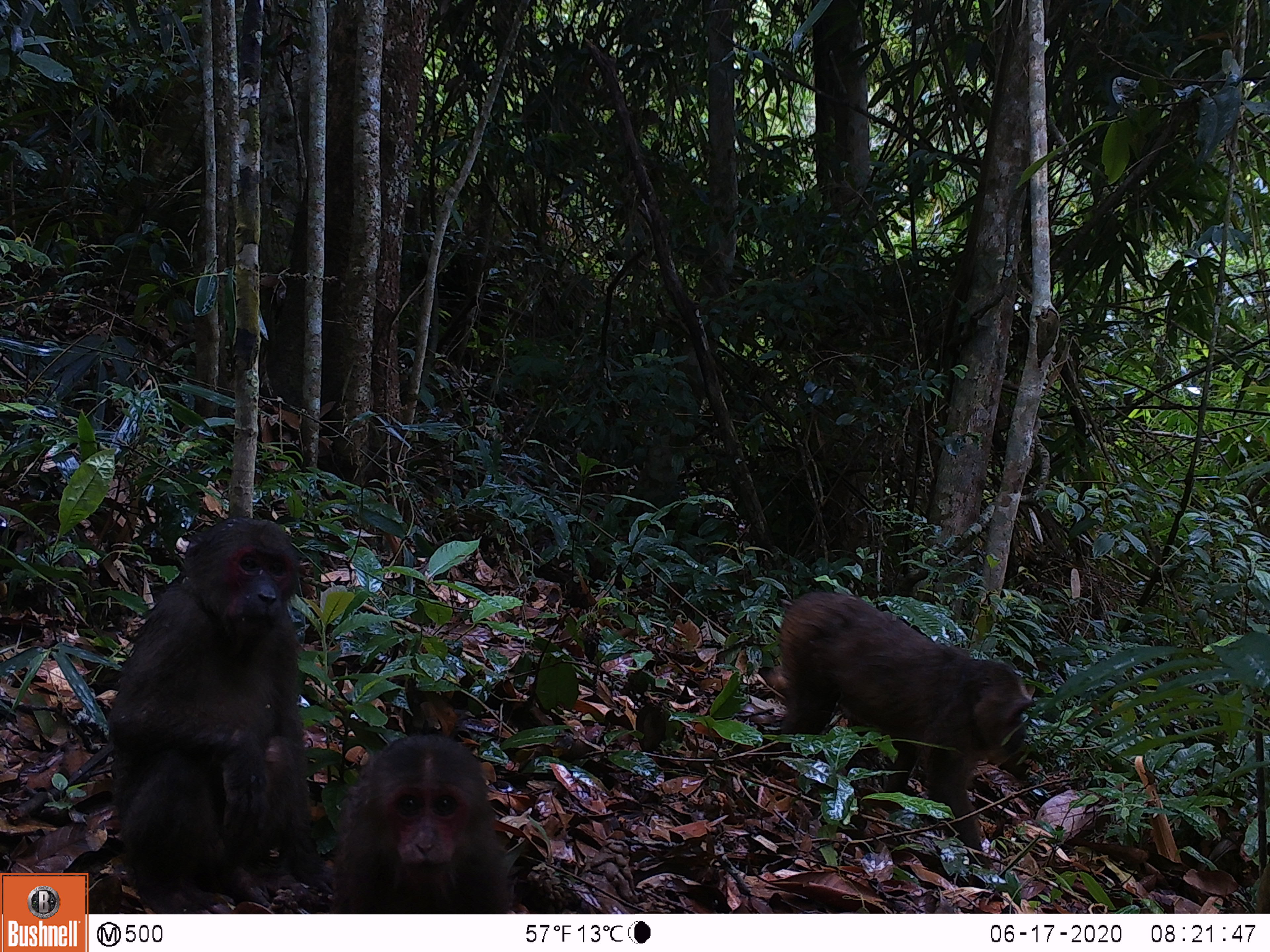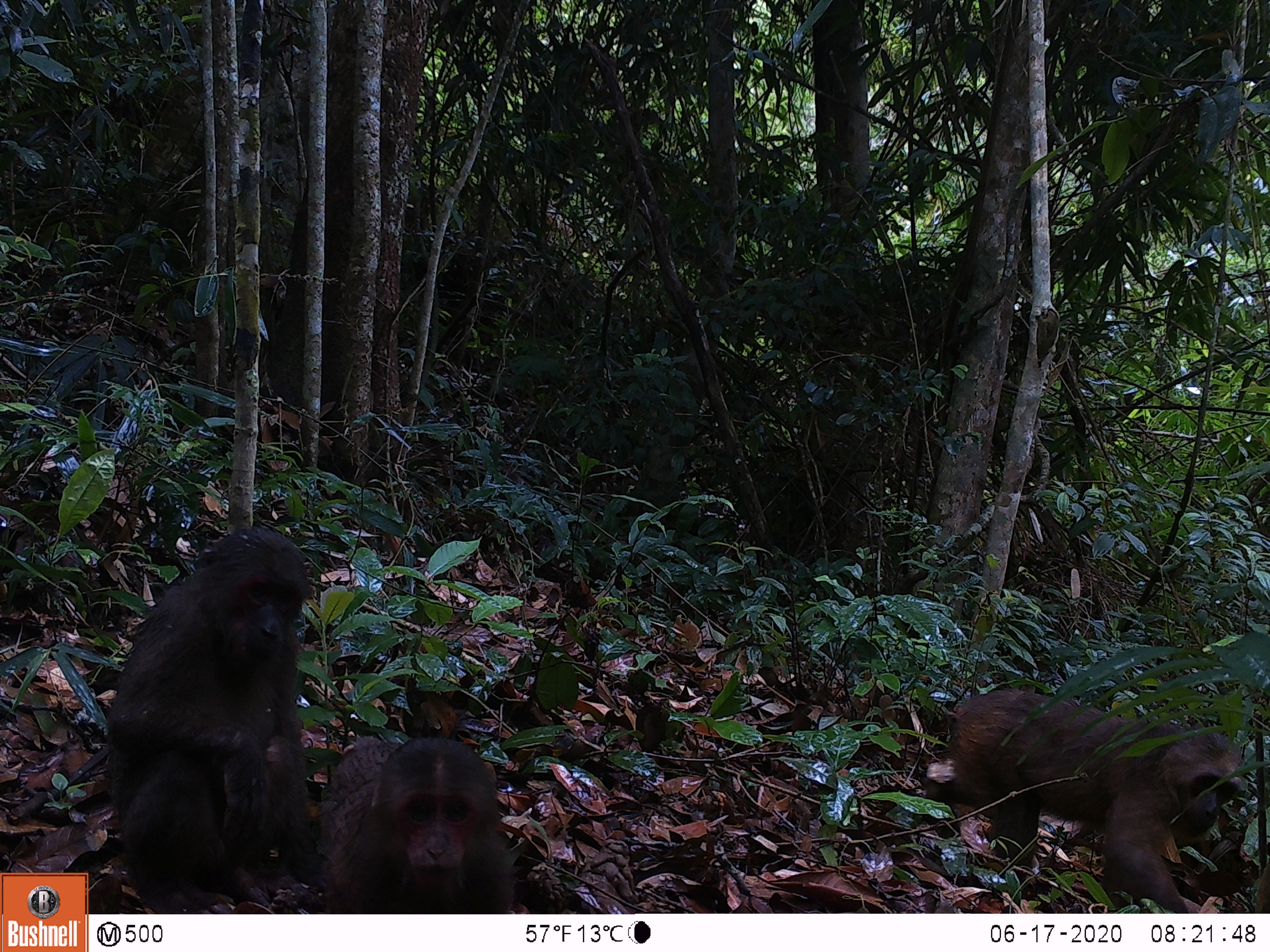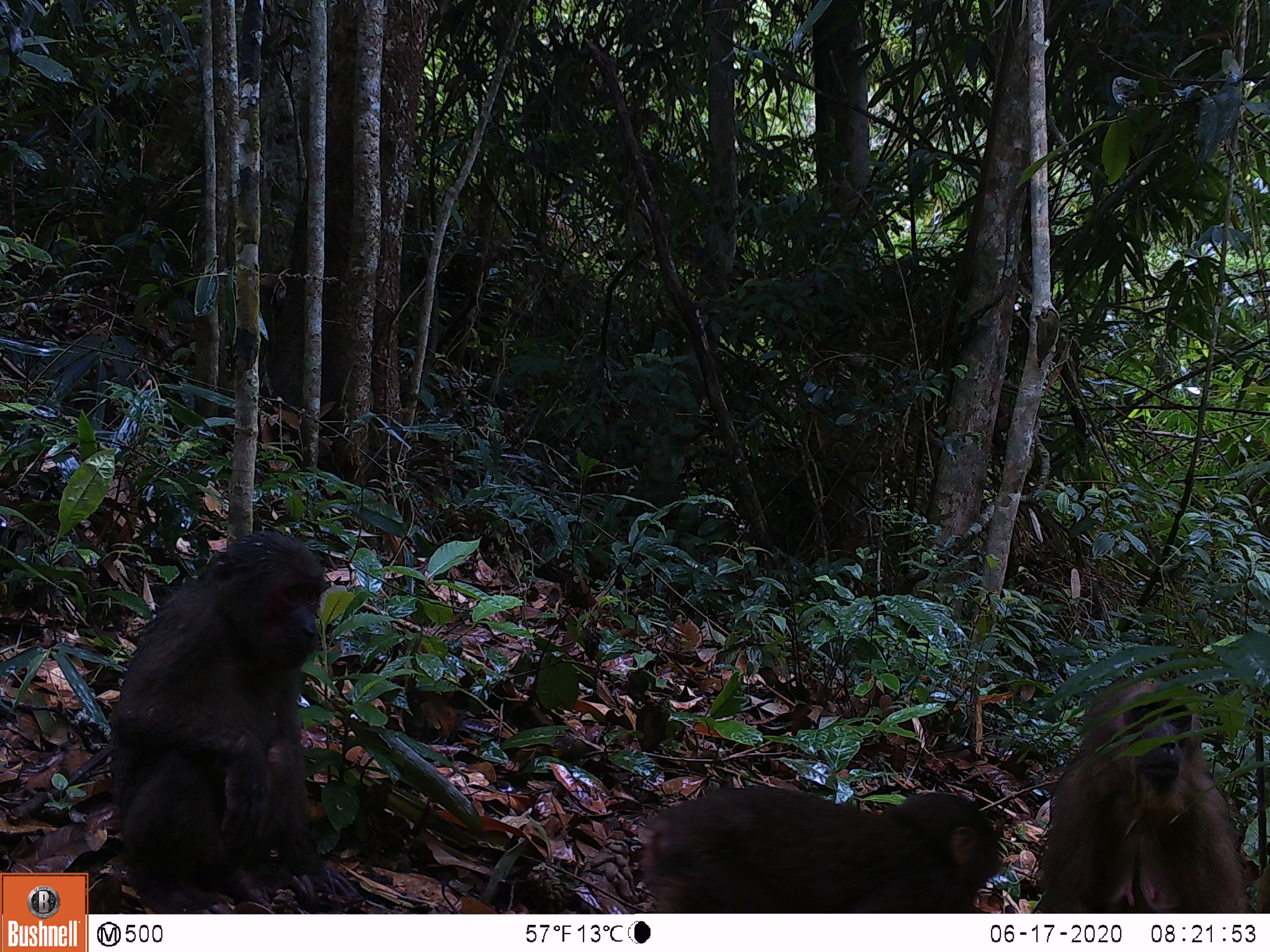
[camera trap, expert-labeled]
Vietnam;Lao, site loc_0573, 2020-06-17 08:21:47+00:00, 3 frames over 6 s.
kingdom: Animalia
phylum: Chordata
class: Mammalia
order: Primates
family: Cercopithecidae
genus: Macaca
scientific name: Macaca arctoides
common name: stump-tailed macaque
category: stump tailed macaque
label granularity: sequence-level